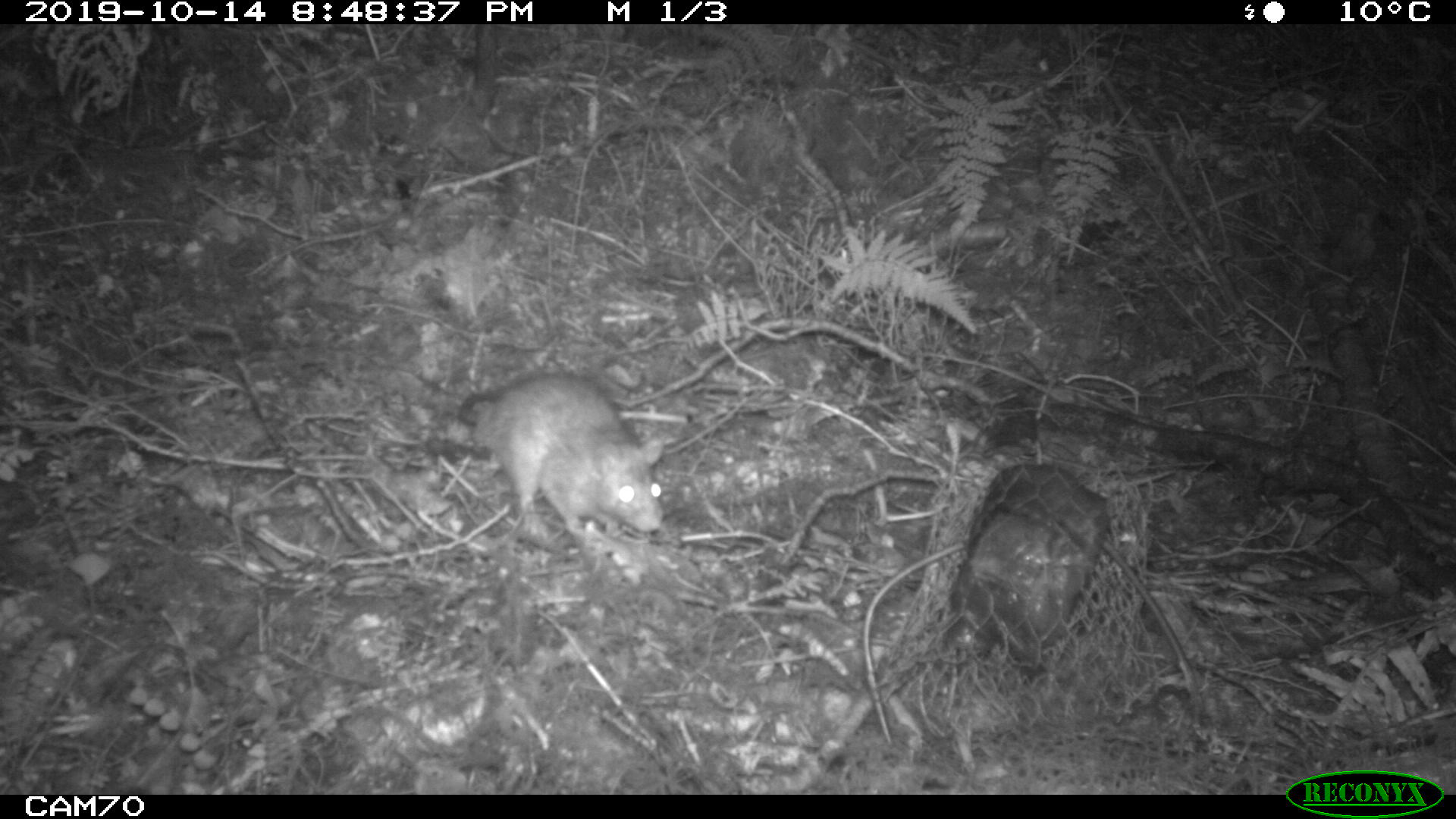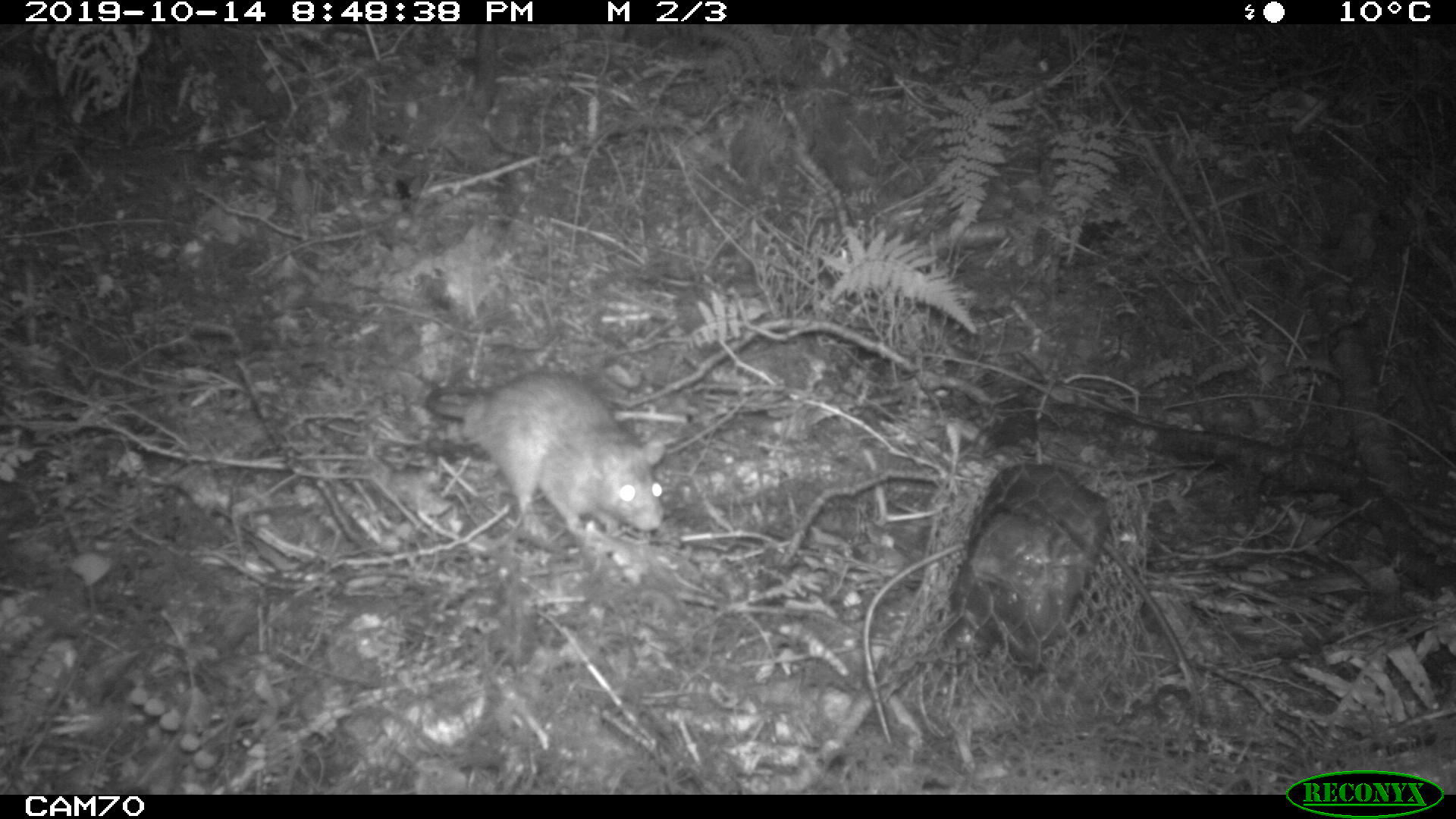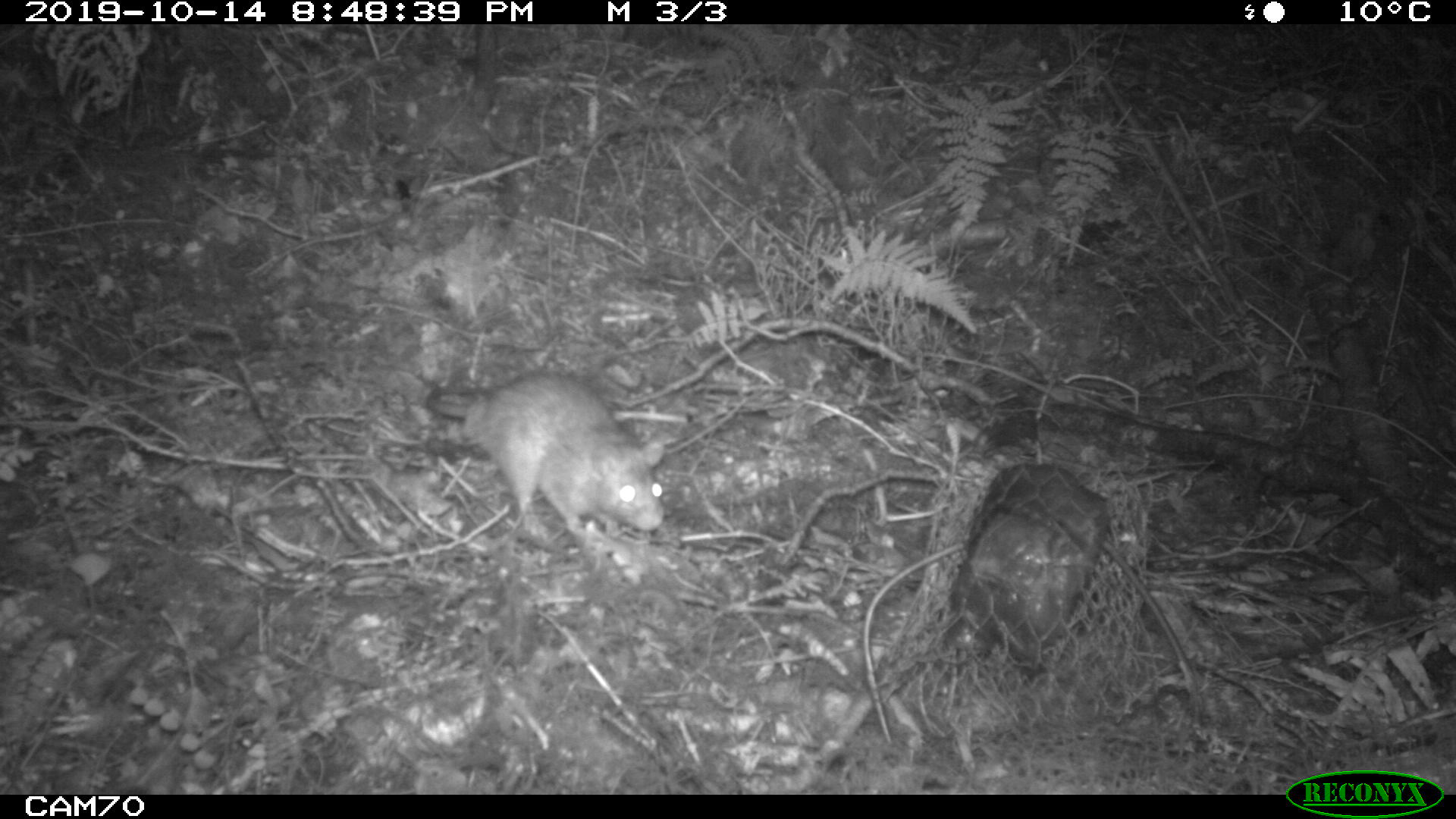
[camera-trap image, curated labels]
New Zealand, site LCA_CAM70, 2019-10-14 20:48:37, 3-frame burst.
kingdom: Animalia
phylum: Chordata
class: Mammalia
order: Rodentia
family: Muridae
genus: Rattus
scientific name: Rattus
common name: rat